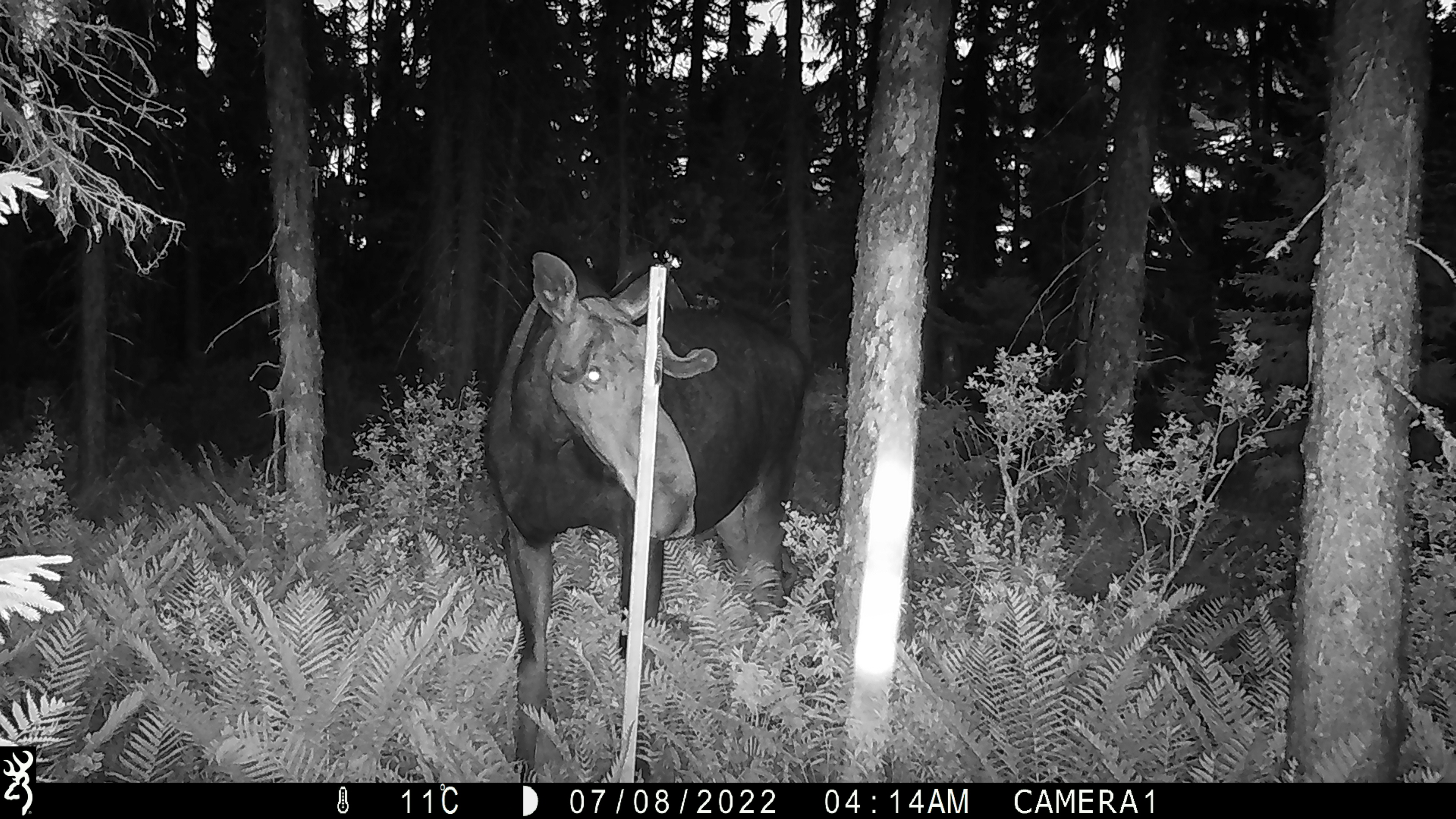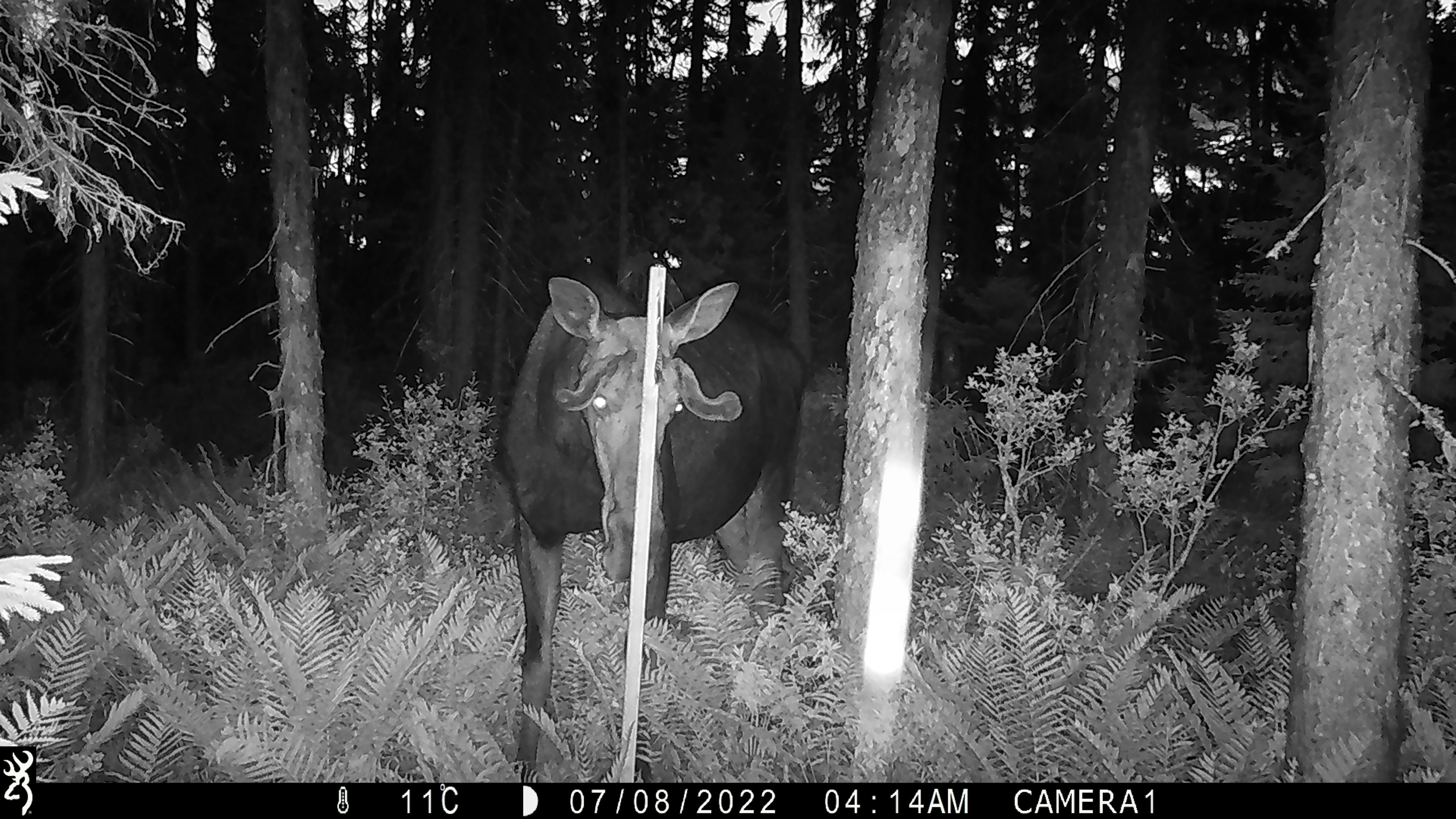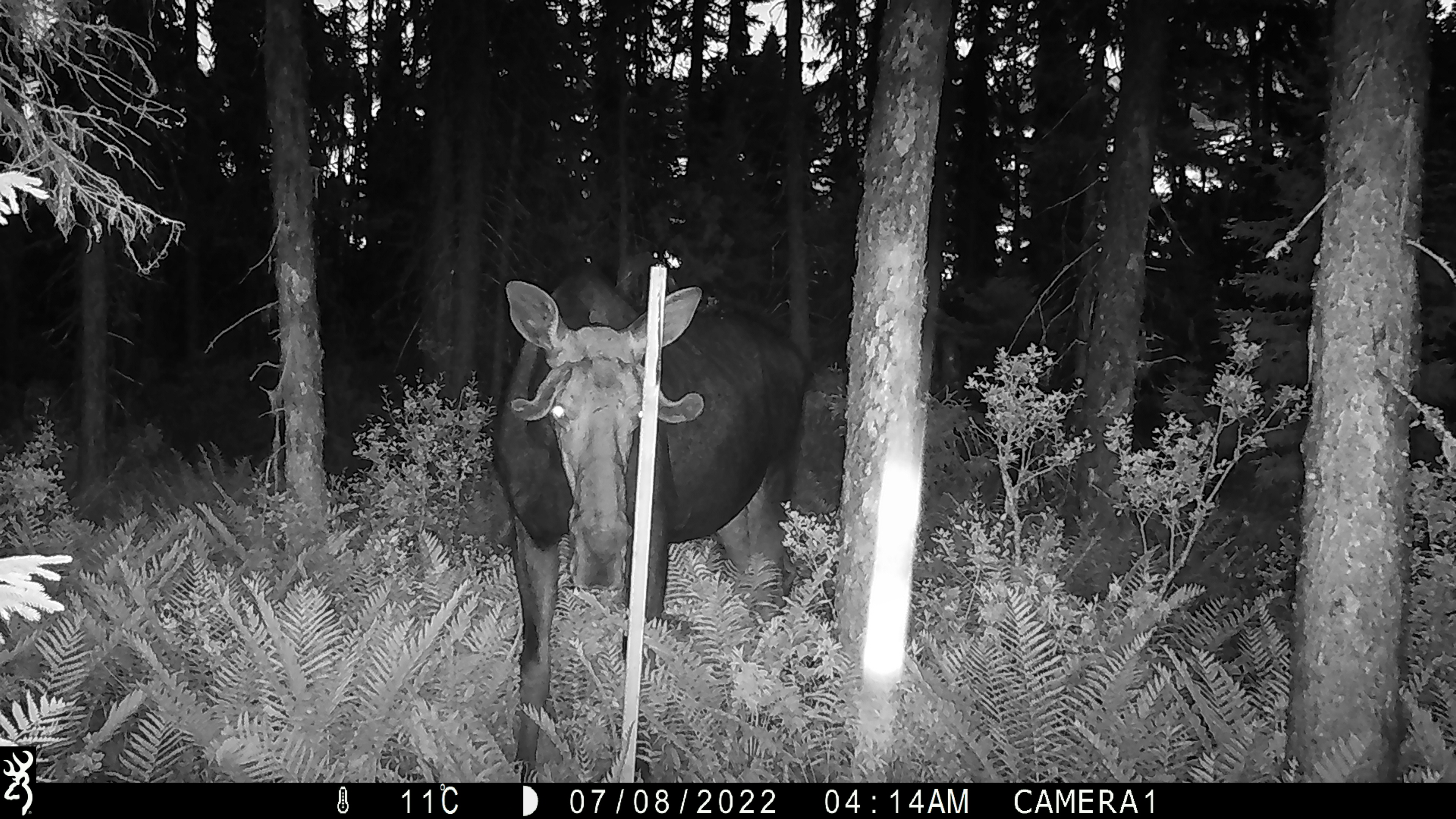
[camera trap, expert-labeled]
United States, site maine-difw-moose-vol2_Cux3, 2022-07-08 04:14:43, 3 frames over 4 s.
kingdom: Animalia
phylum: Chordata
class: Mammalia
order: Artiodactyla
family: Cervidae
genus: Alces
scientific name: Alces alces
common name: moose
Moose (Alces alces).